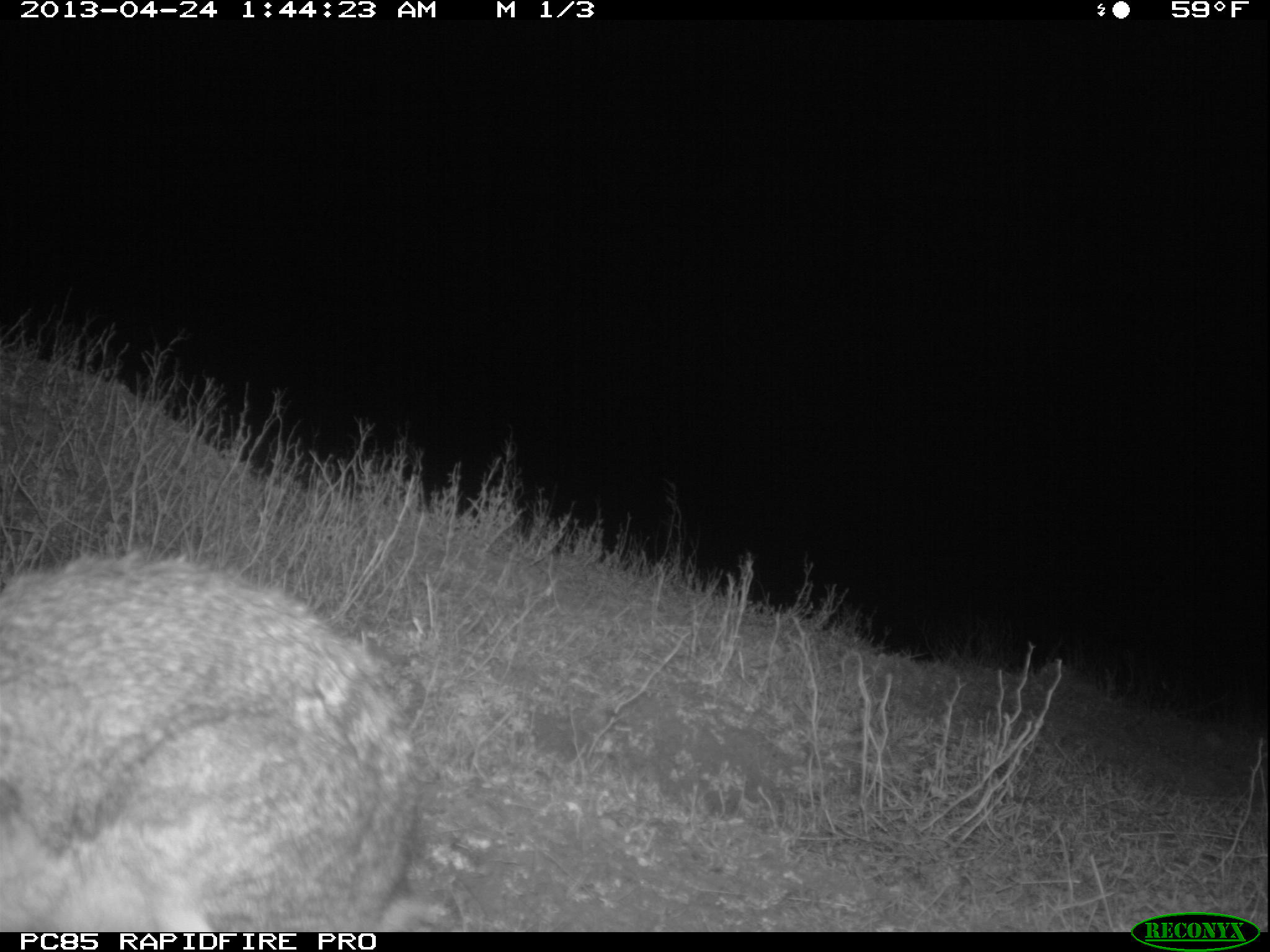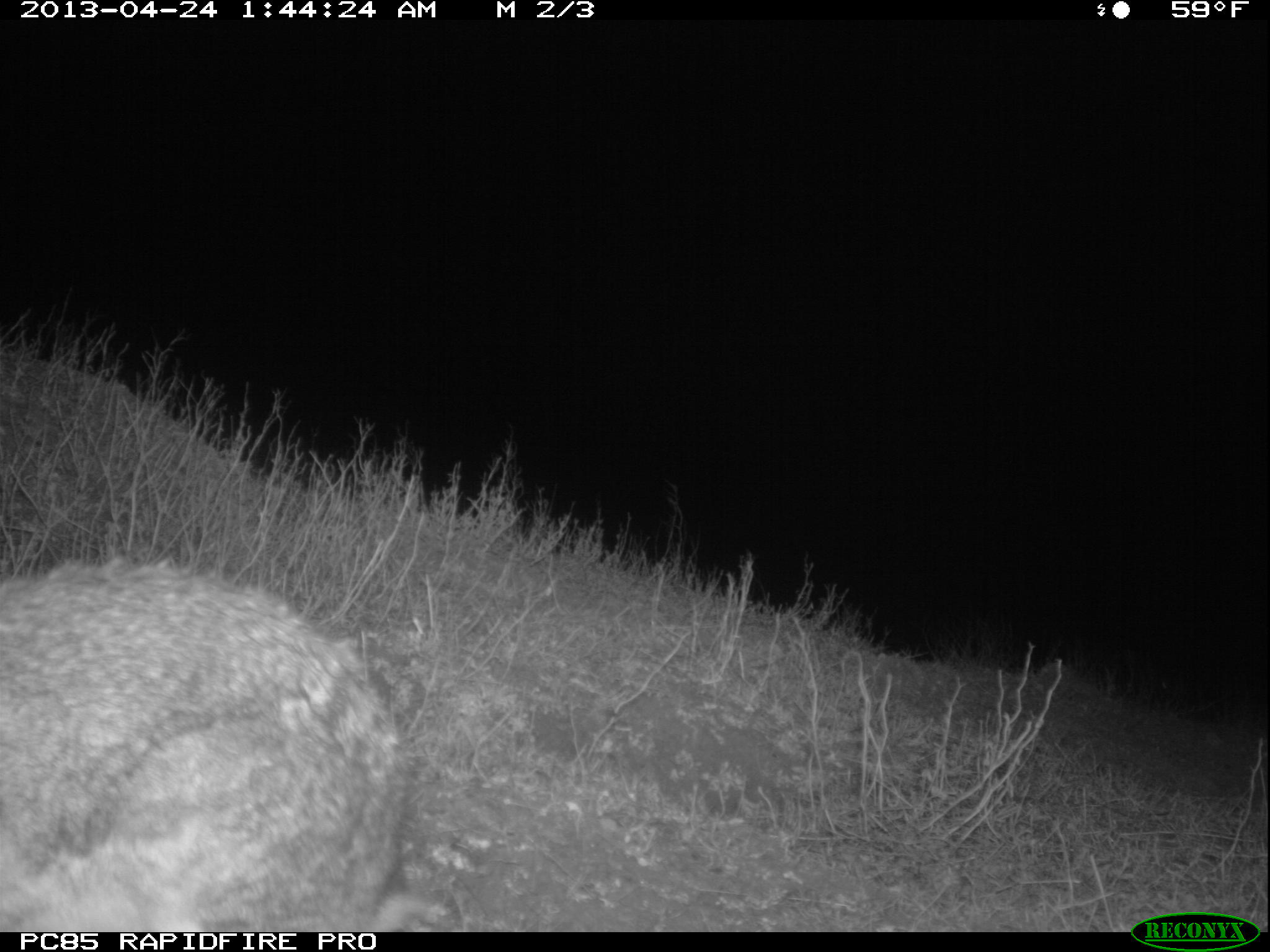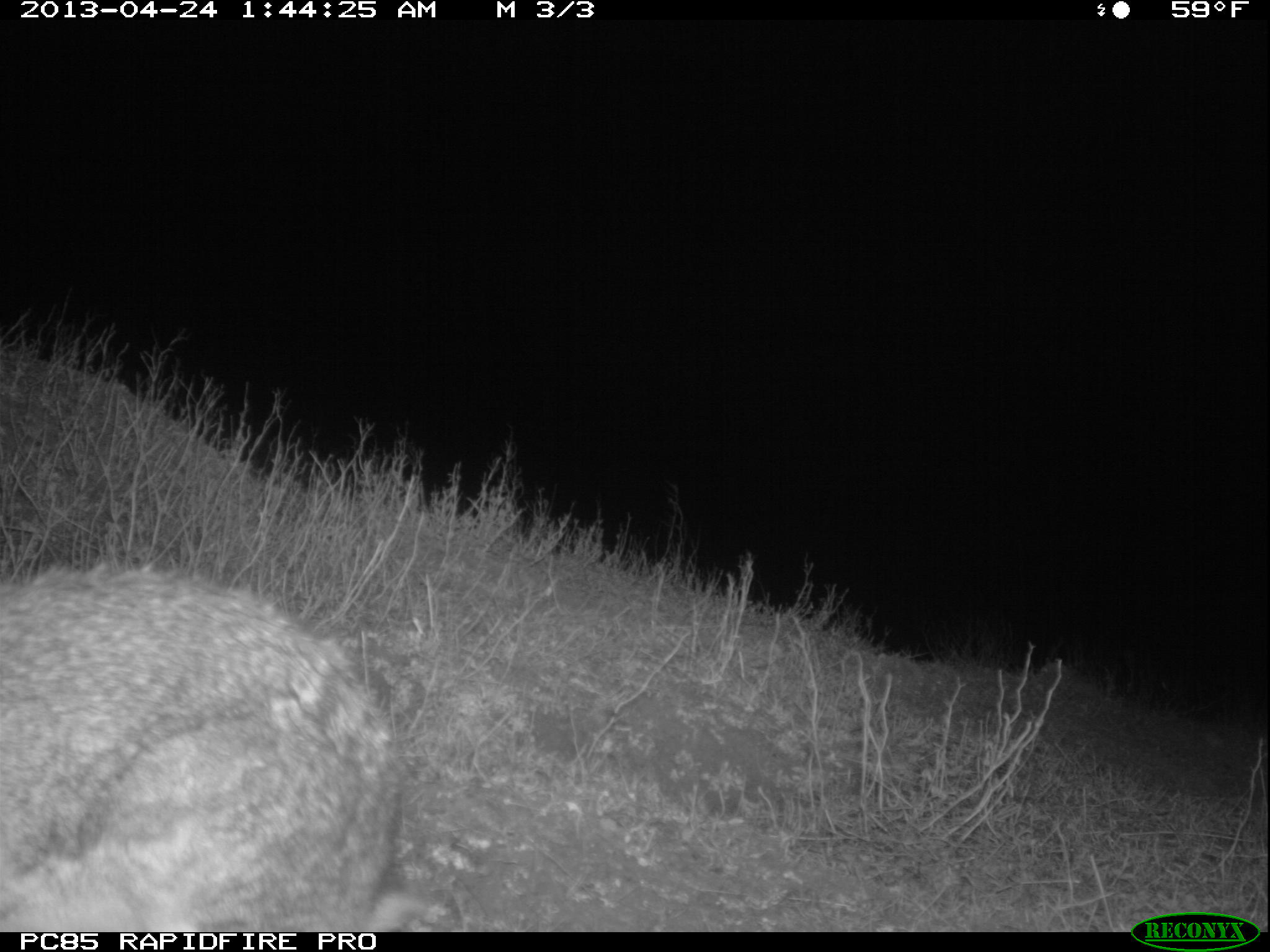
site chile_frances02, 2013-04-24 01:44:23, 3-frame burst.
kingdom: Animalia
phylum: Chordata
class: Mammalia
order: Lagomorpha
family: Leporidae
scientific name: Leporidae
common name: rabbits and hares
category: rabbit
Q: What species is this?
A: Rabbit (rabbits and hares) (Leporidae).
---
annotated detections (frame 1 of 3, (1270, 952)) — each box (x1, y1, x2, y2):
rabbit: (0, 547, 430, 932)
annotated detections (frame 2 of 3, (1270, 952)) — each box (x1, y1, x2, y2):
rabbit: (0, 558, 425, 932)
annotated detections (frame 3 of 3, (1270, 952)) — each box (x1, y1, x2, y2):
rabbit: (2, 563, 415, 930)